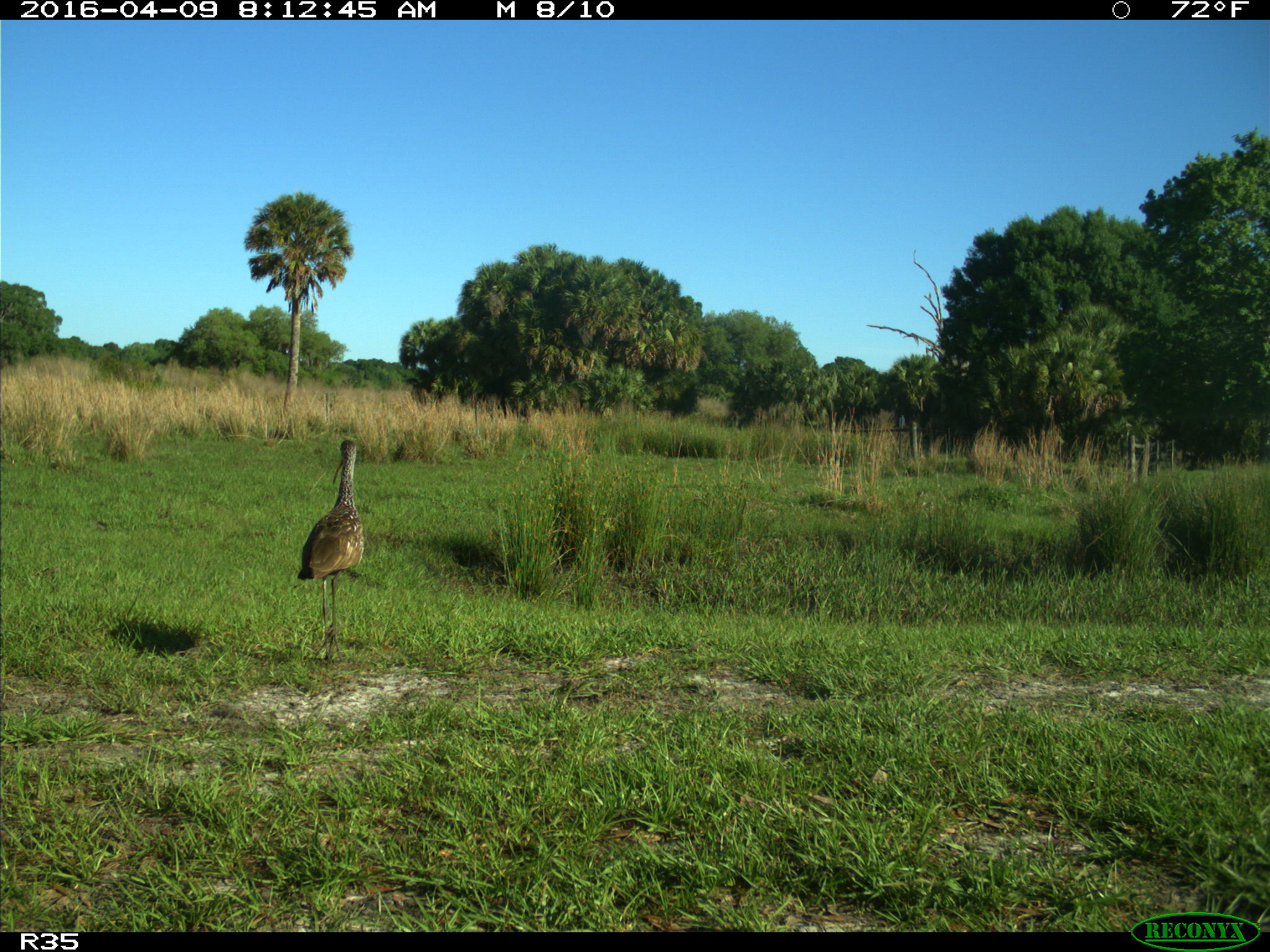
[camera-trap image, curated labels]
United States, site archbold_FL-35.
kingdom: Animalia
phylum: Chordata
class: Aves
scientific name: Aves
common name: birds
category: unidentified bird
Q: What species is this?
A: Unidentified bird (birds) (Aves).